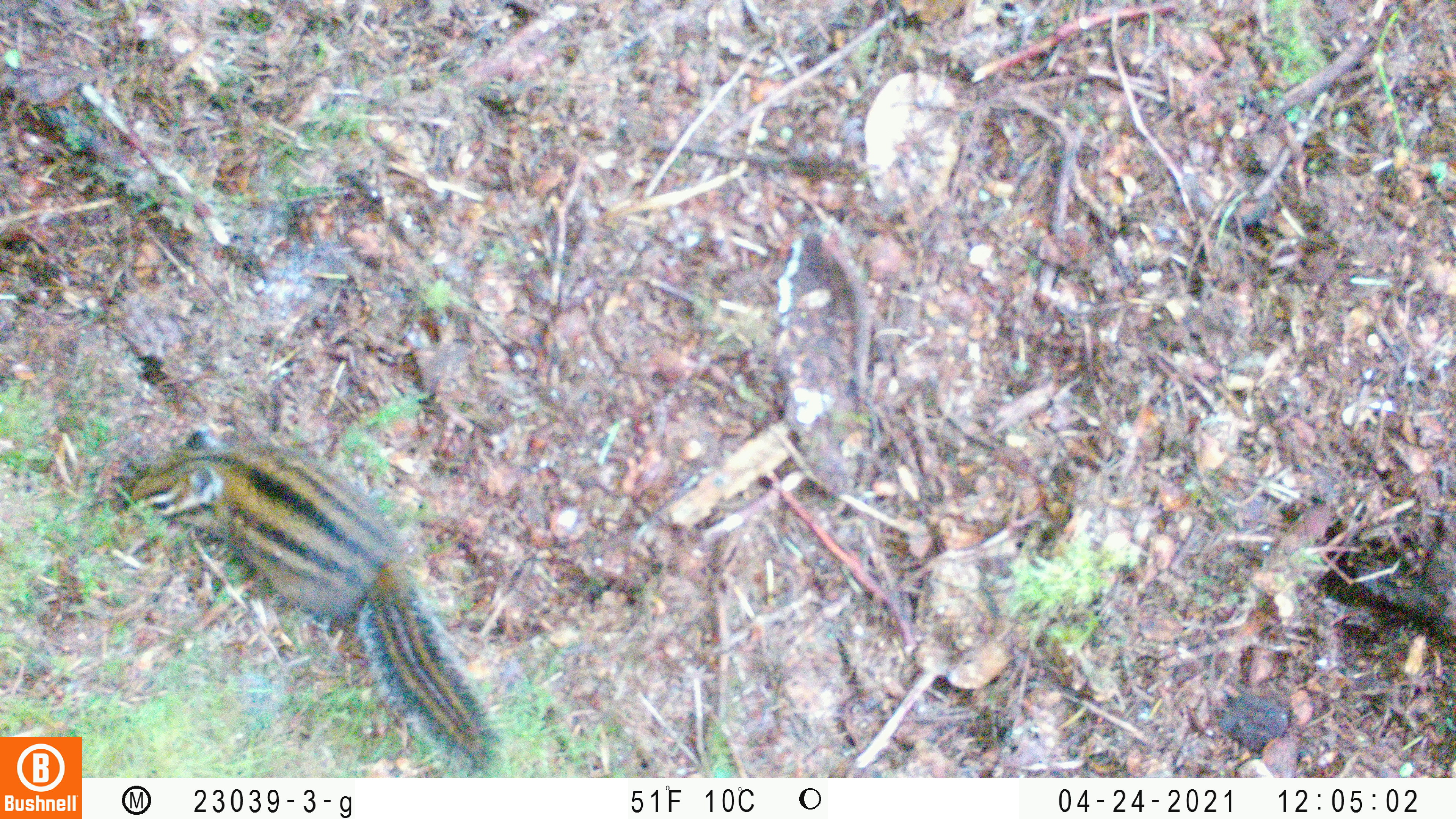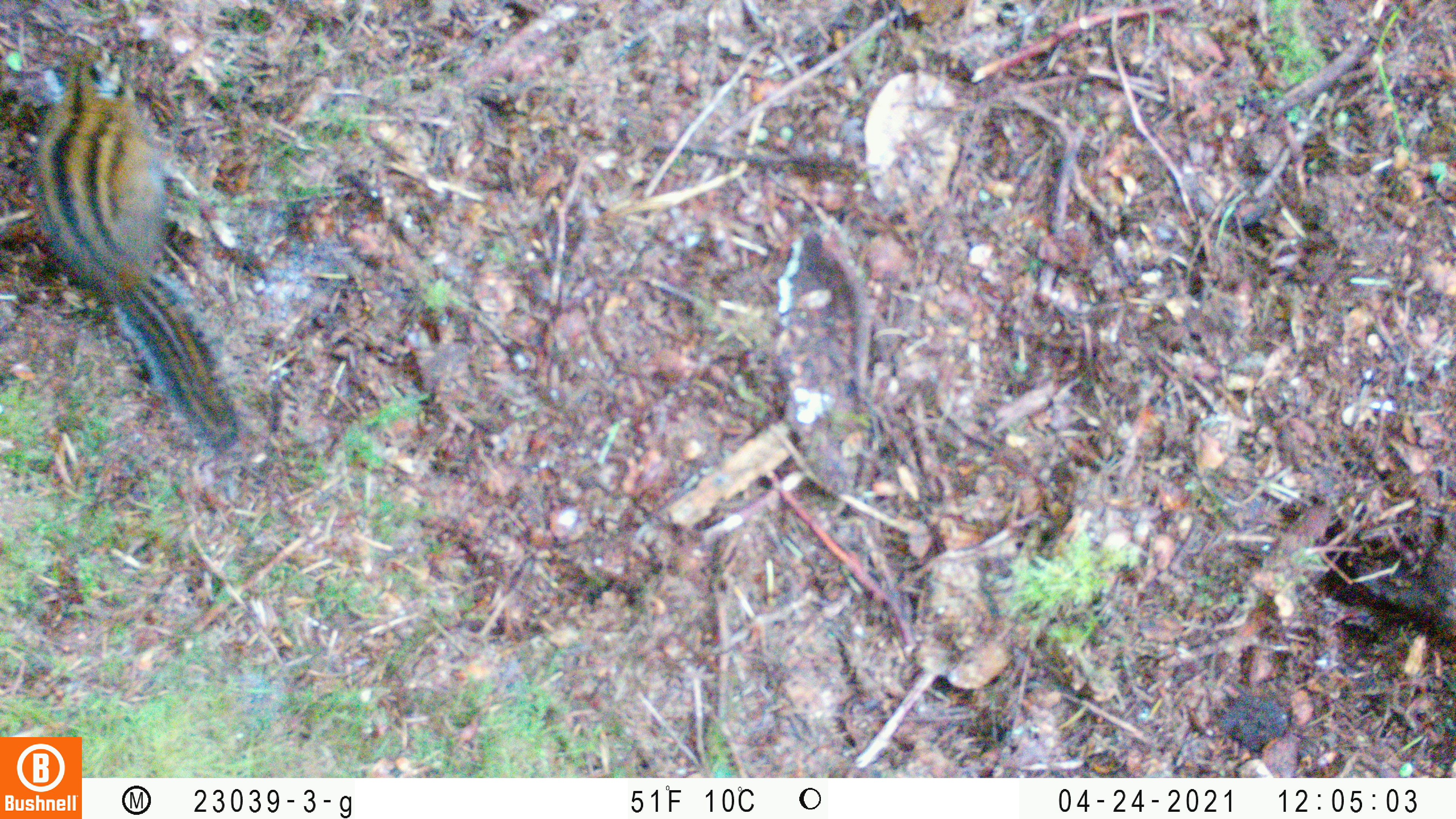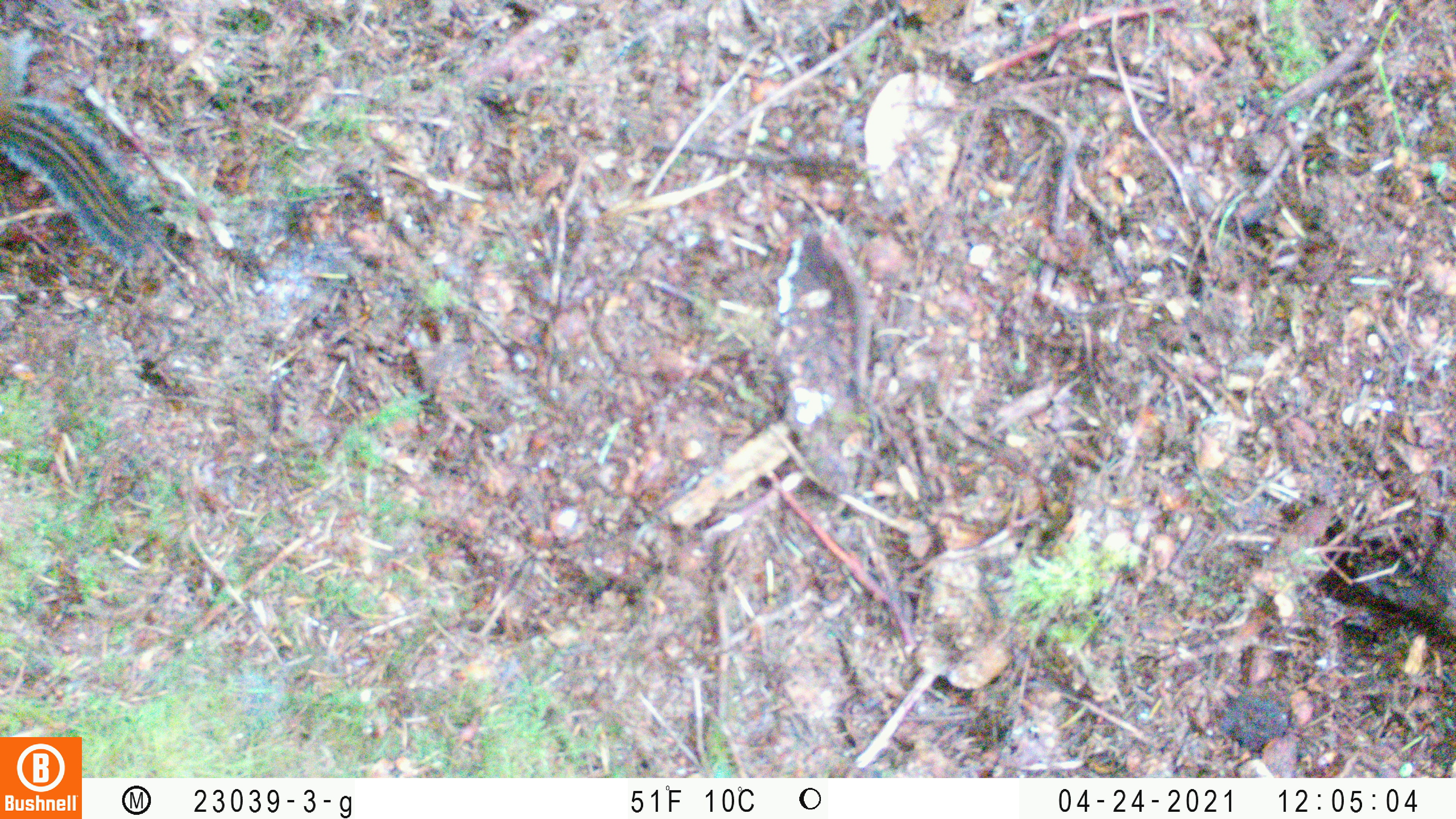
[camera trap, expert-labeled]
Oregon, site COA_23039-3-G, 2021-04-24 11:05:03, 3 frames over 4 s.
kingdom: Animalia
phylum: Chordata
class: Mammalia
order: Rodentia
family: Sciuridae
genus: Neotamias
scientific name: Neotamias townsendii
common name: townsend's chipmunk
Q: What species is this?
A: Townsend's chipmunk (Neotamias townsendii).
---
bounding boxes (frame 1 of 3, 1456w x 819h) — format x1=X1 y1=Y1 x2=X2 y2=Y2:
townsend's chipmunk: x1=107 y1=412 x2=533 y2=777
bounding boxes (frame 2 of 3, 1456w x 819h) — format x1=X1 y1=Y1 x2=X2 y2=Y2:
townsend's chipmunk: x1=8 y1=44 x2=278 y2=479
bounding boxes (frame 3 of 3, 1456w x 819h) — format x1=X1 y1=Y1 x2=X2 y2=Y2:
townsend's chipmunk: x1=0 y1=16 x2=215 y2=345